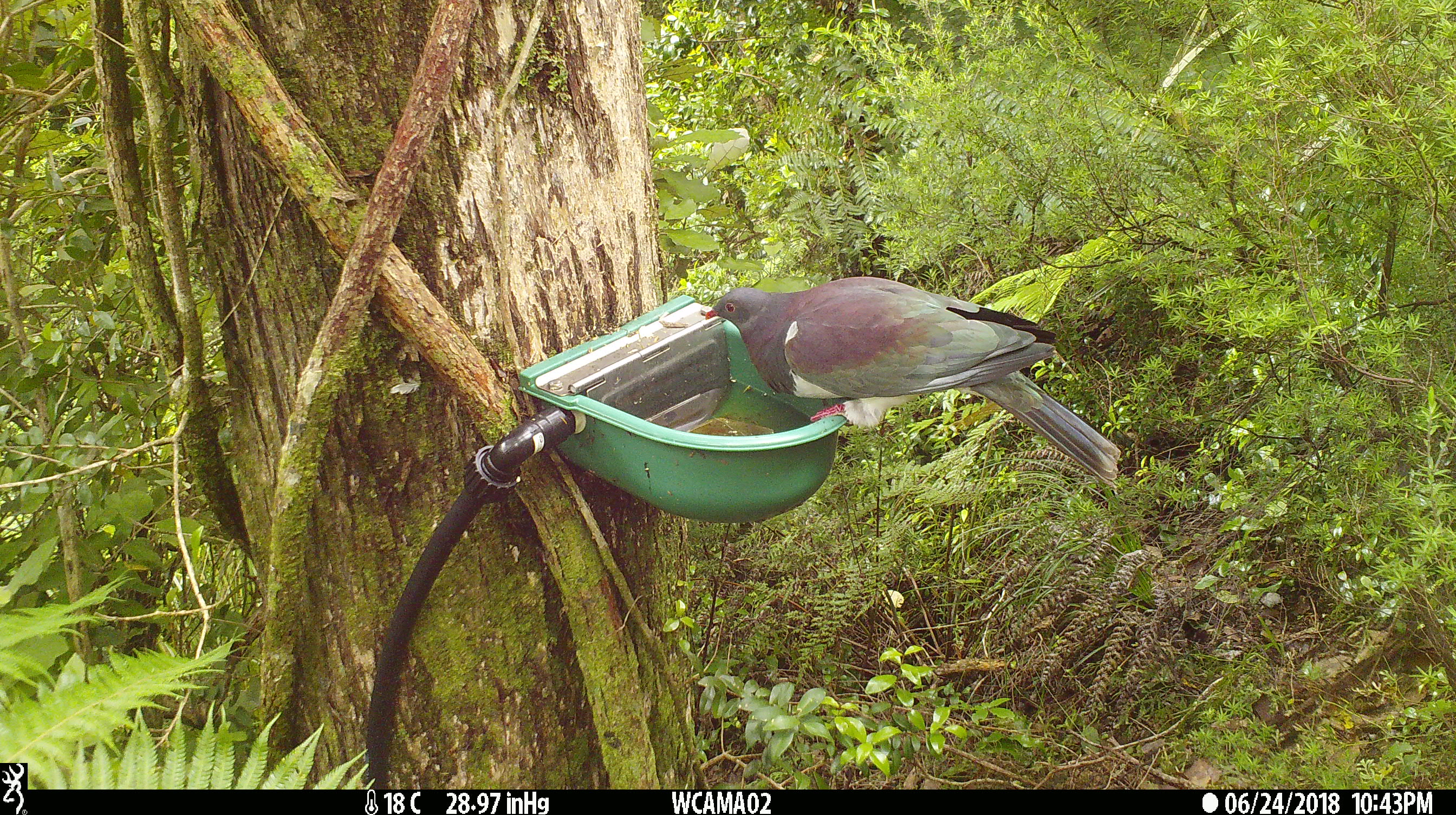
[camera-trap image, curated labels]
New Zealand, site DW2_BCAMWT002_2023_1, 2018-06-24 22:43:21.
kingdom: Animalia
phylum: Chordata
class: Aves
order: Columbiformes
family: Columbidae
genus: Hemiphaga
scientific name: Hemiphaga novaeseelandiae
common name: new zealand pigeon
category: kereru